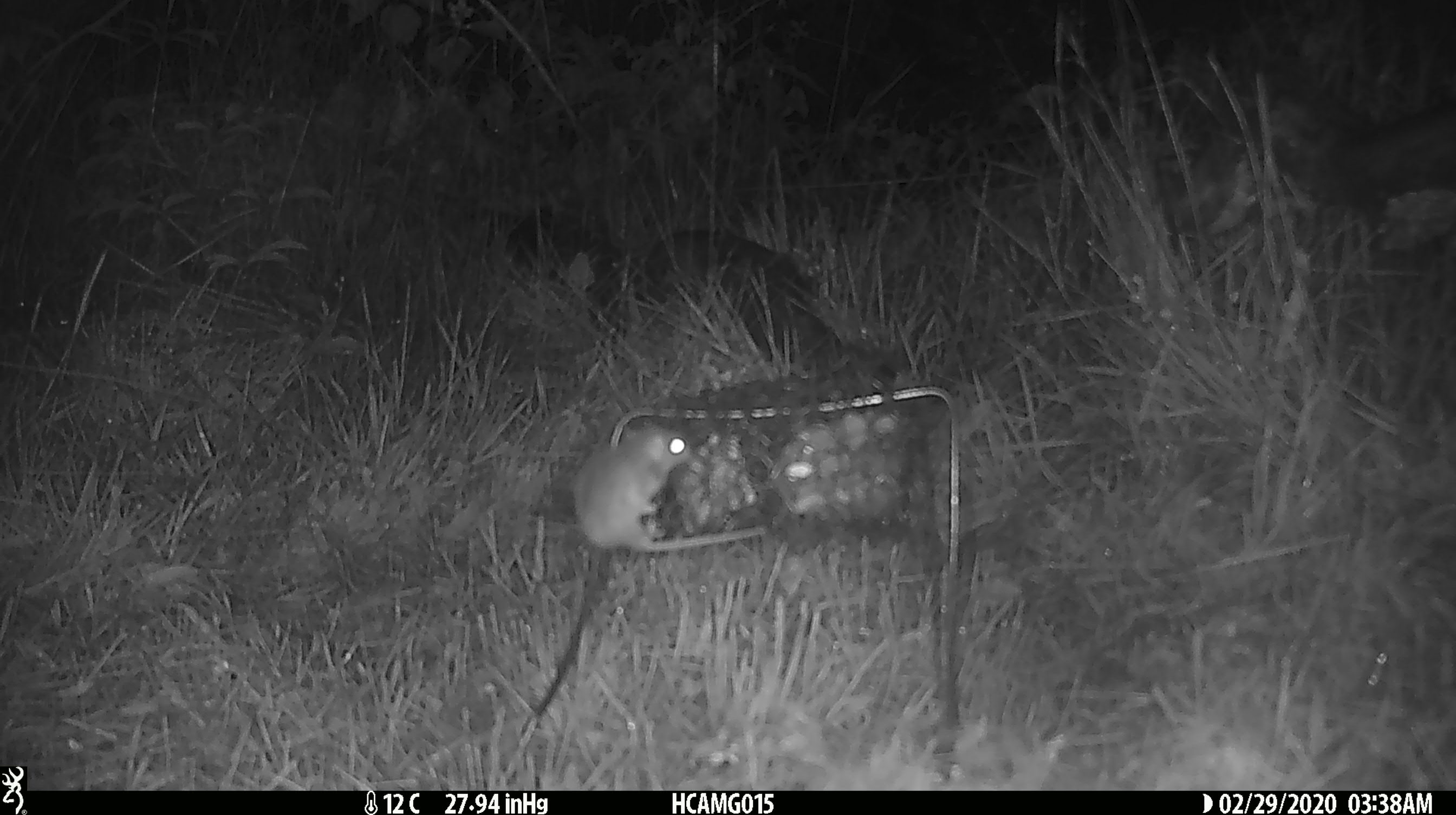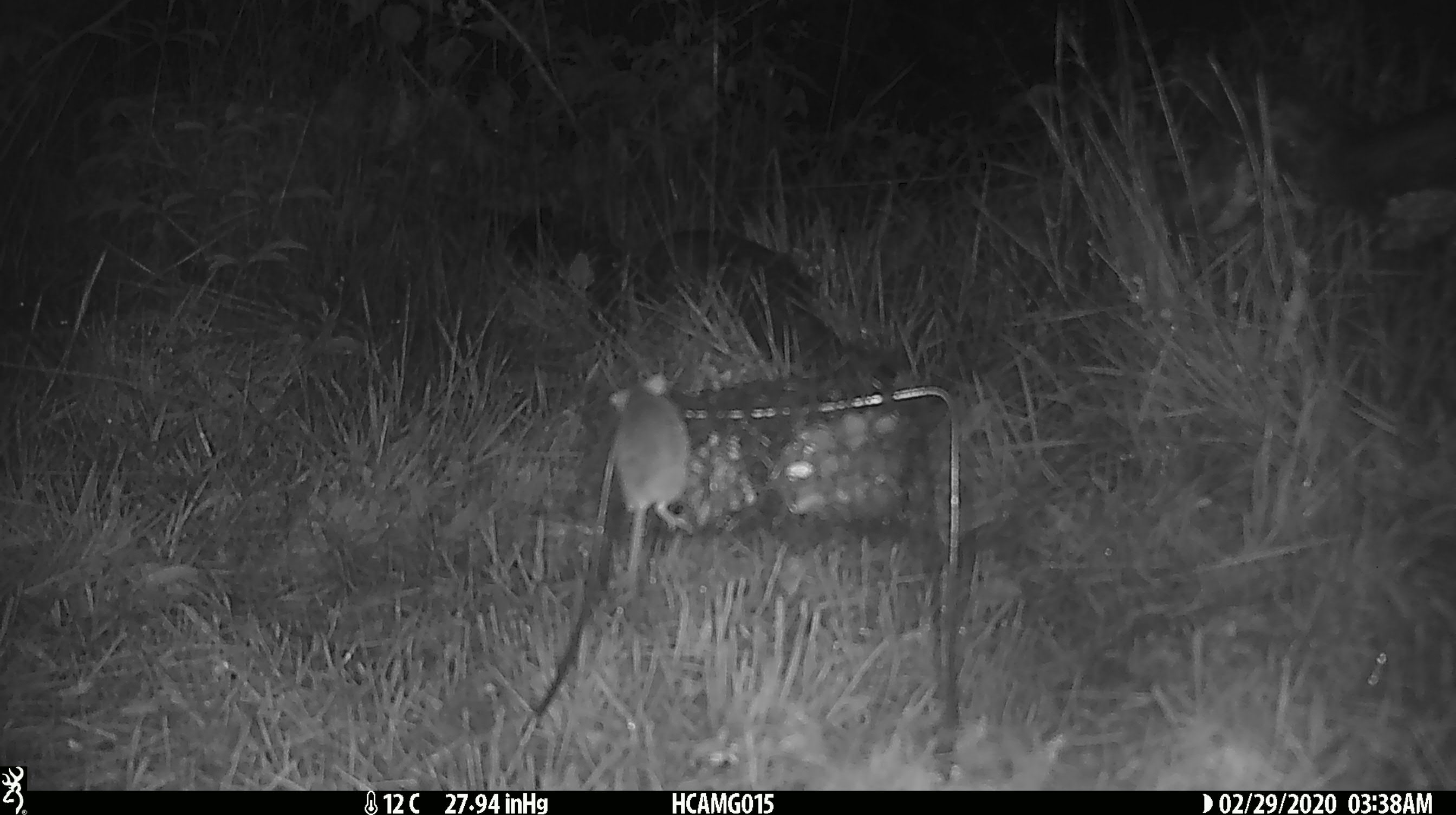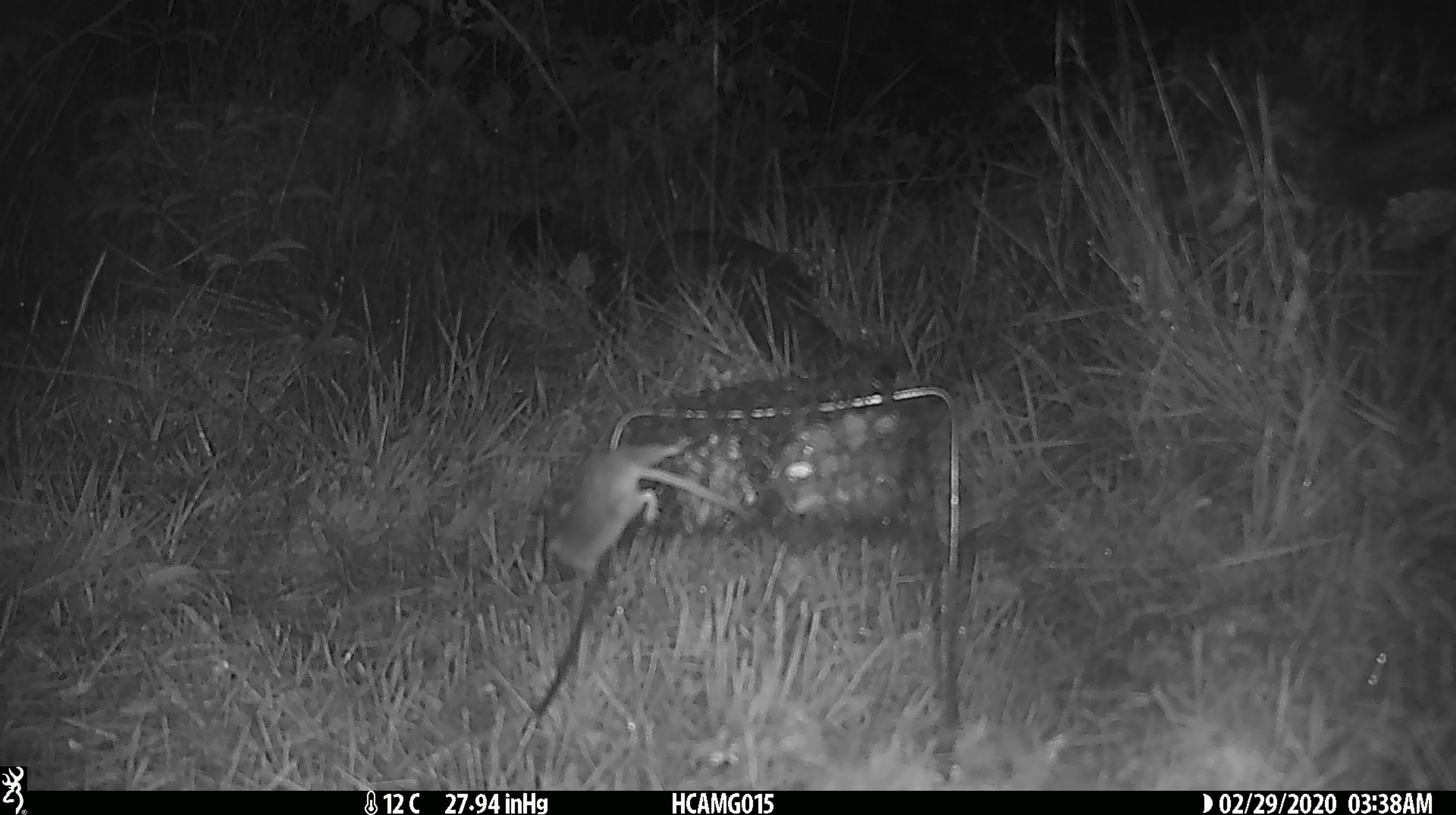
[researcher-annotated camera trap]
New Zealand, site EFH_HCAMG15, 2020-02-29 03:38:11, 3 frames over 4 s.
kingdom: Animalia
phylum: Chordata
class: Mammalia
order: Rodentia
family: Muridae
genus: Mus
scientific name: Mus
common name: mouse